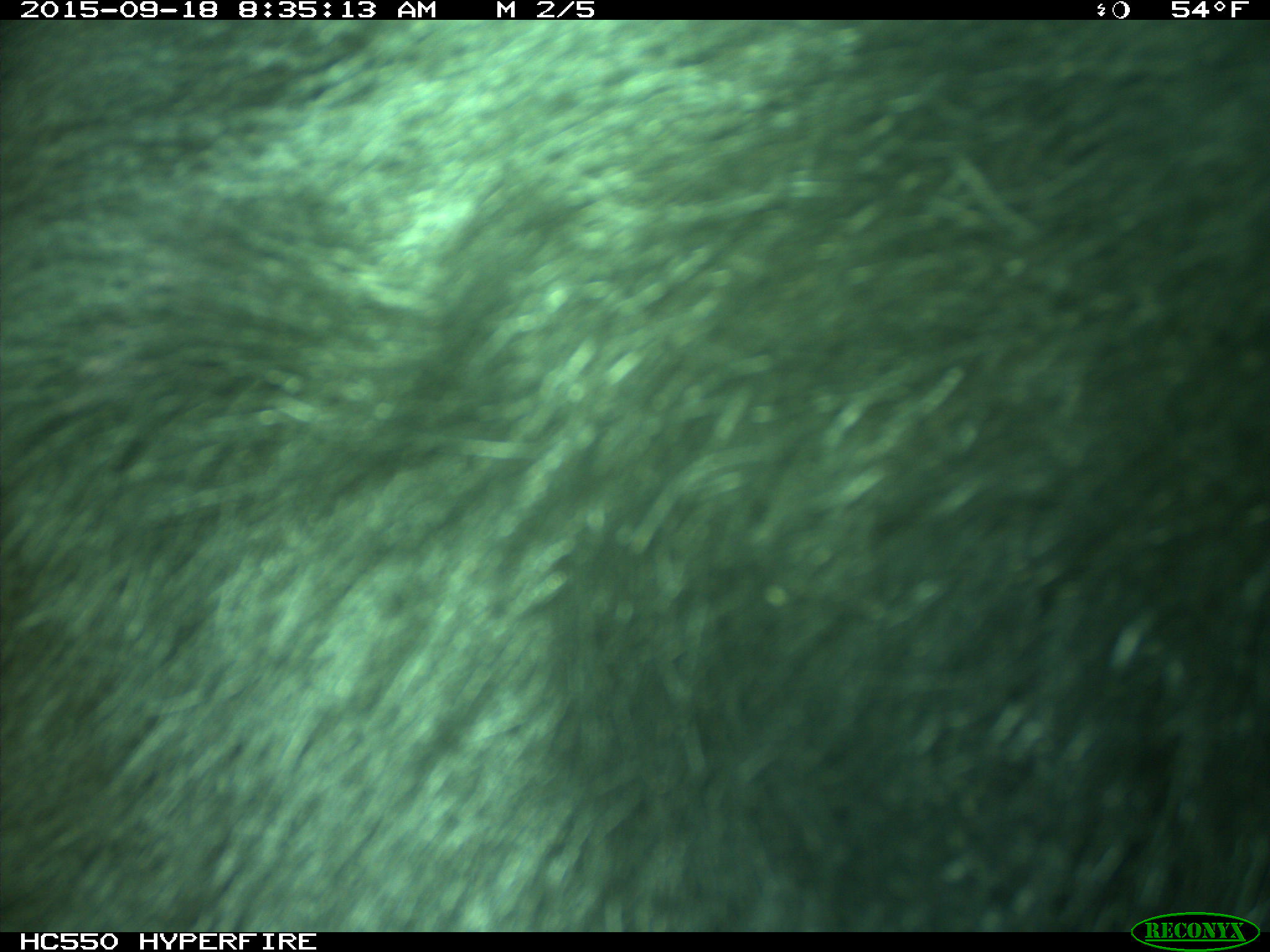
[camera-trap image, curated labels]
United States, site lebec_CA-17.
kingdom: Animalia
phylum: Chordata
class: Mammalia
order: Carnivora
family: Ursidae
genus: Ursus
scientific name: Ursus americanus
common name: american black bear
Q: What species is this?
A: Ursus americanus (american black bear).